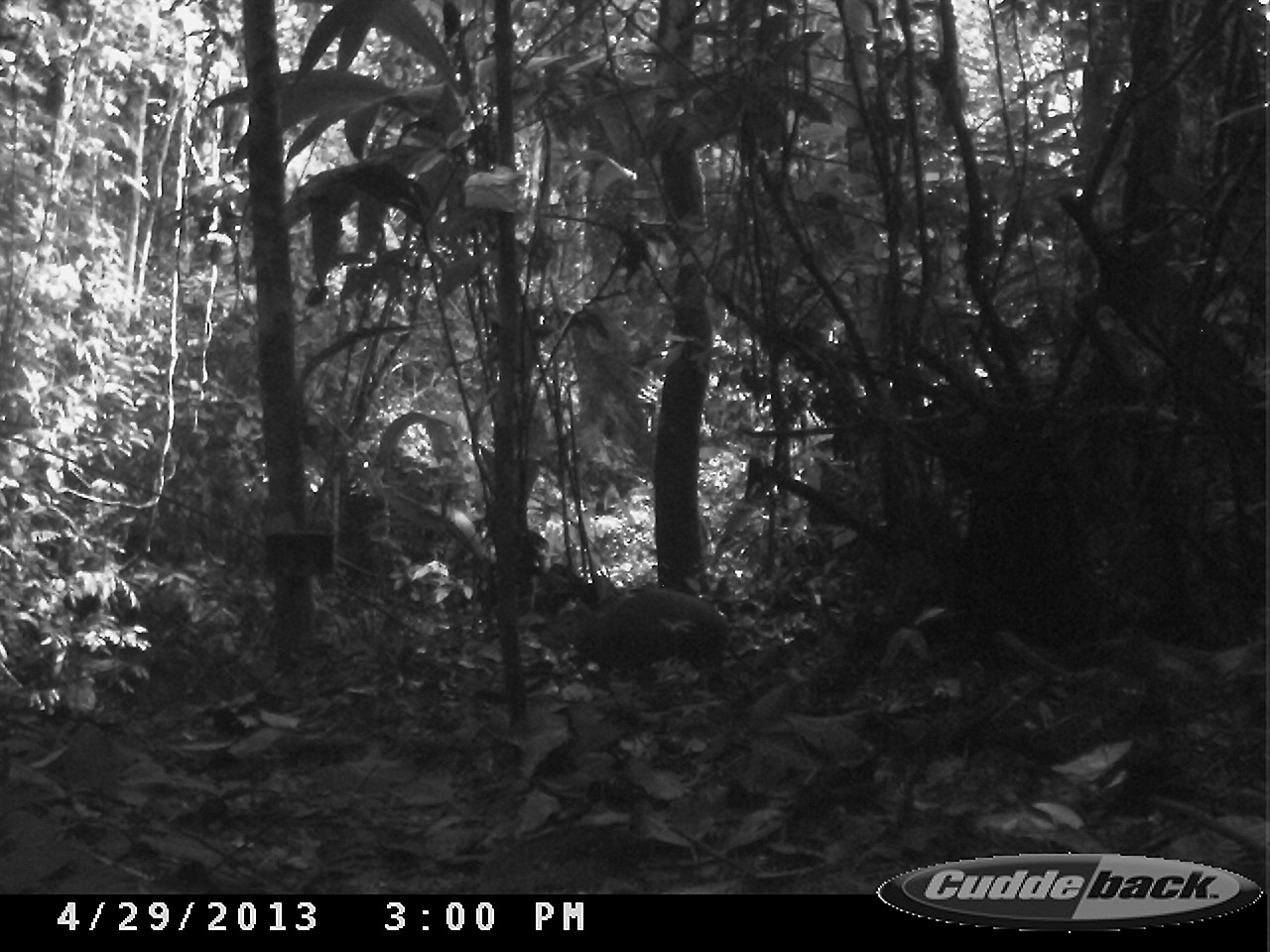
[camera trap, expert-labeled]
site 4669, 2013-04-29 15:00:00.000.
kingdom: Animalia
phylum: Chordata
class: Mammalia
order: Rodentia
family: Dasyproctidae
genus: Dasyprocta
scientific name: Dasyprocta leporina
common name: red-rumped agouti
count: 1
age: adult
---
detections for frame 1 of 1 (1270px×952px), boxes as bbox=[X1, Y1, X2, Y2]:
dasyprocta leporina: bbox=[547, 586, 730, 701]